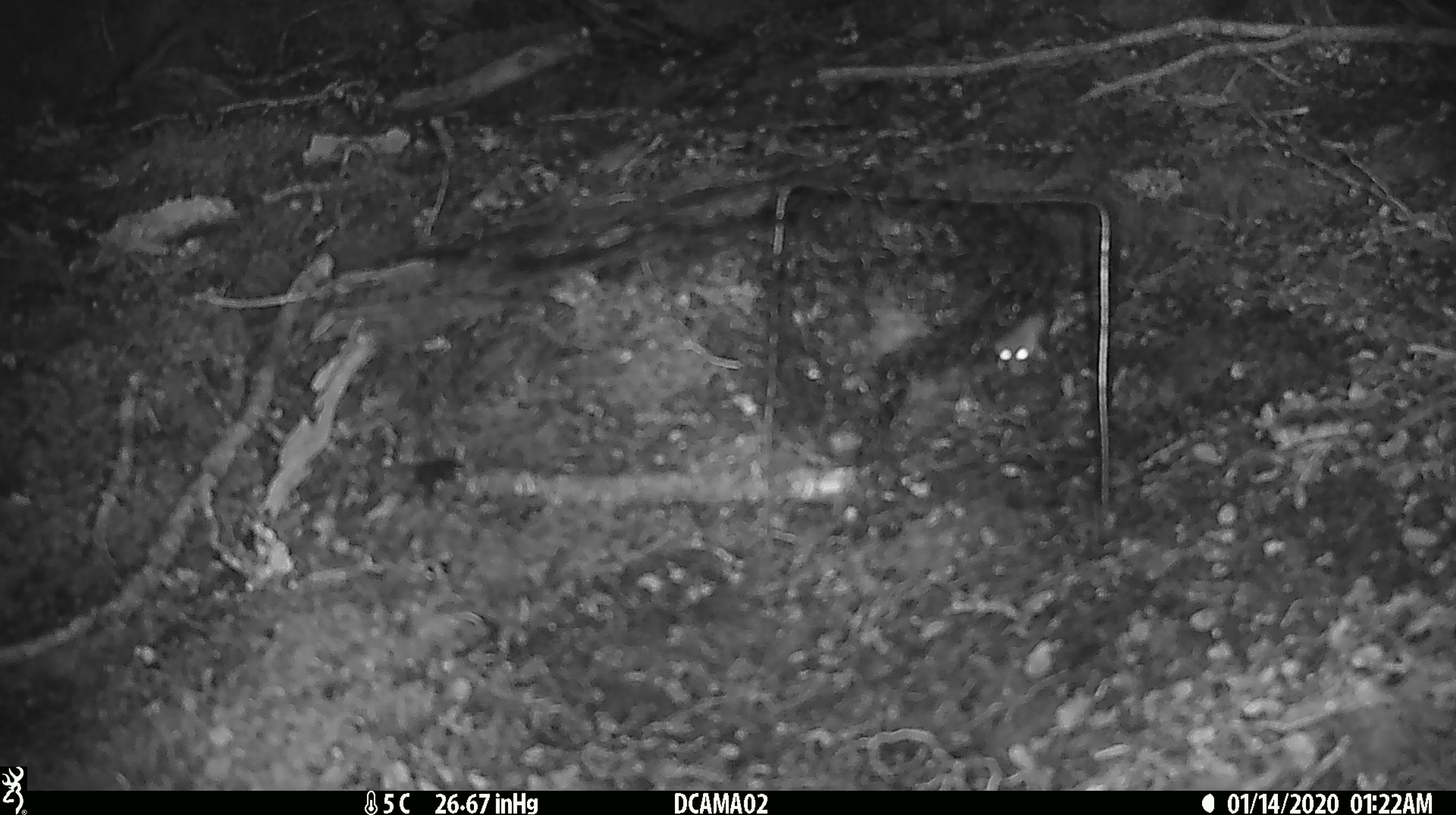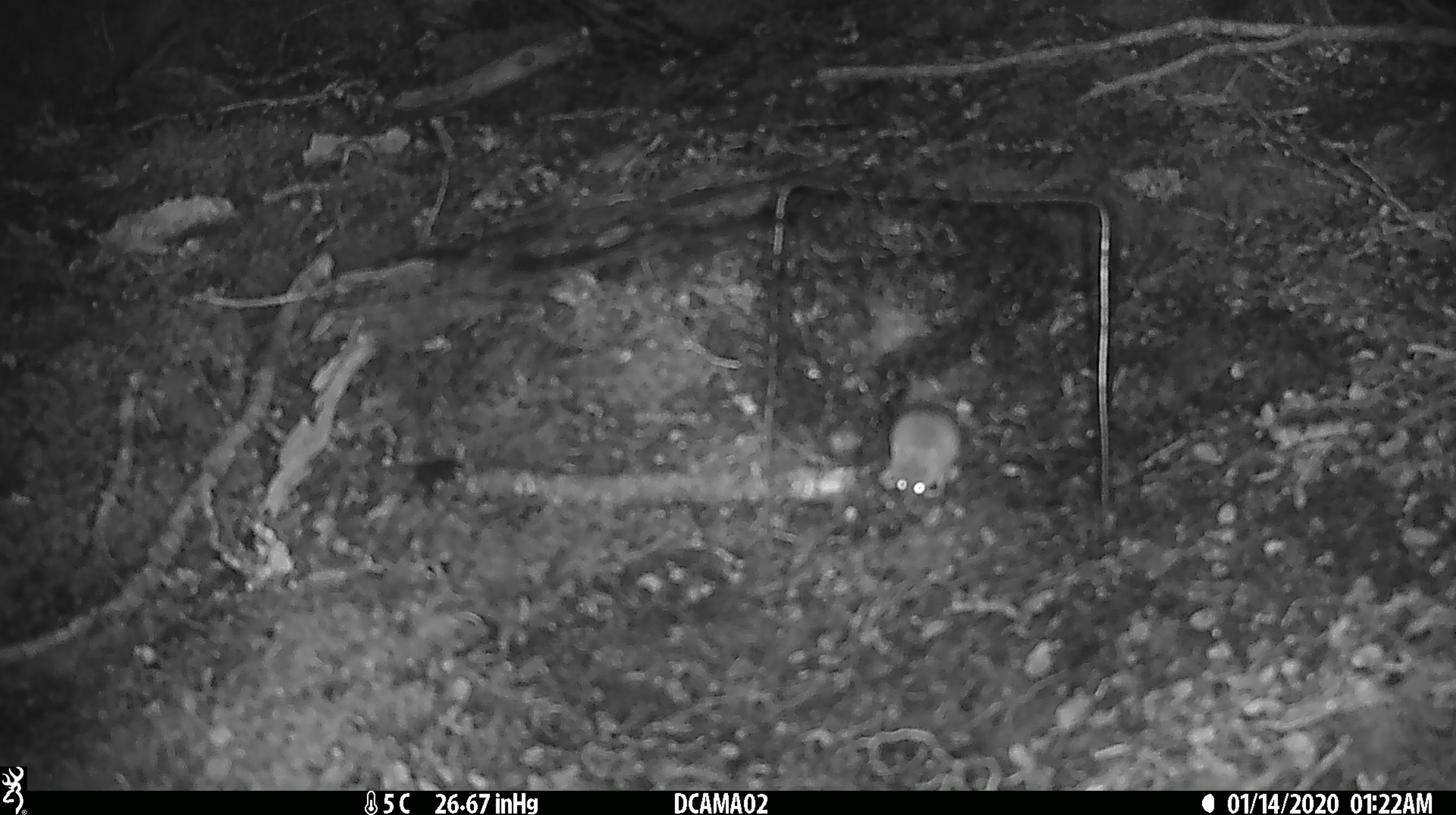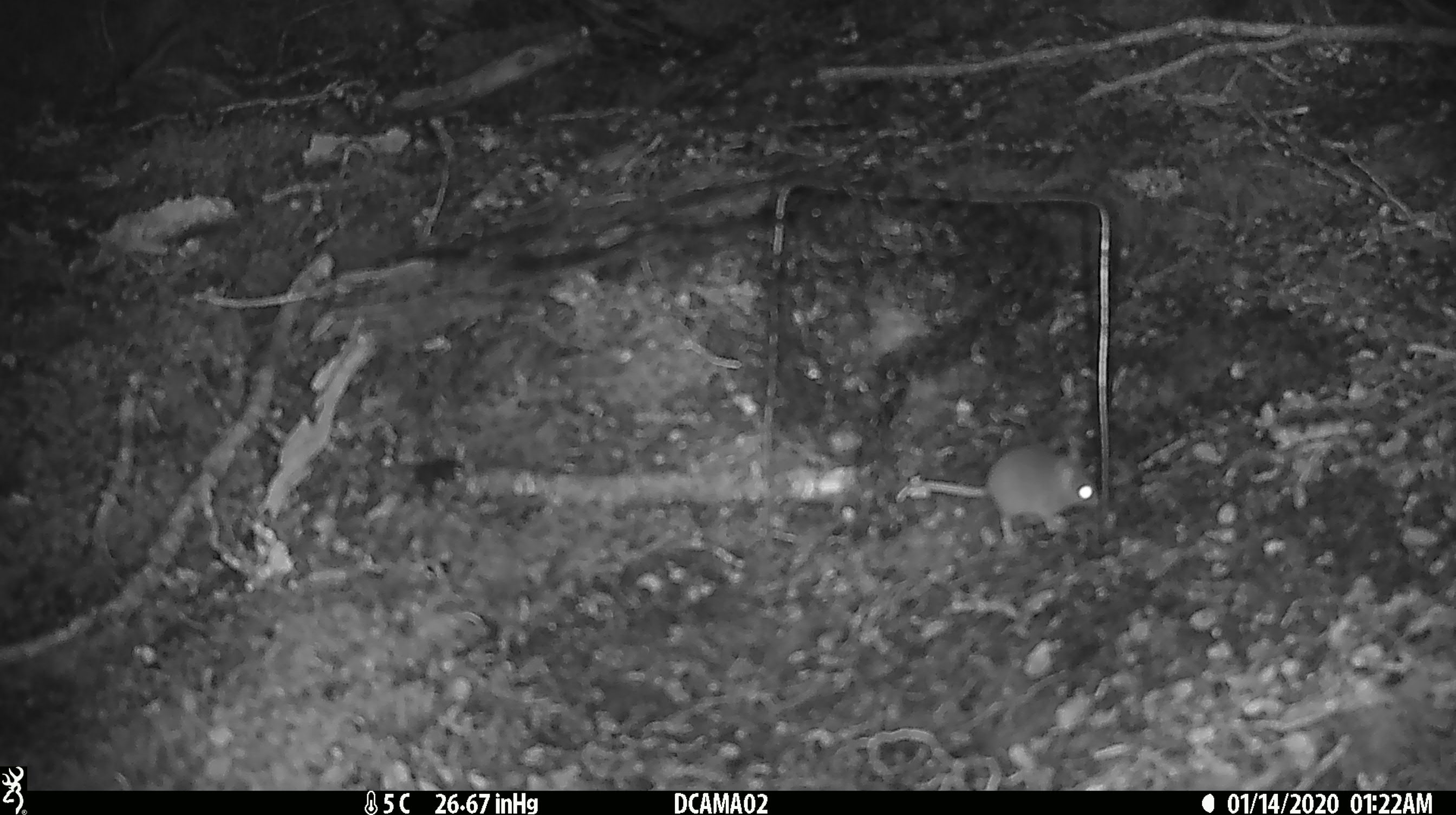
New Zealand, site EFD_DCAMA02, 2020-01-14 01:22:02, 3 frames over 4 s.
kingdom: Animalia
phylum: Chordata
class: Mammalia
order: Rodentia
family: Muridae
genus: Mus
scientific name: Mus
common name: mouse